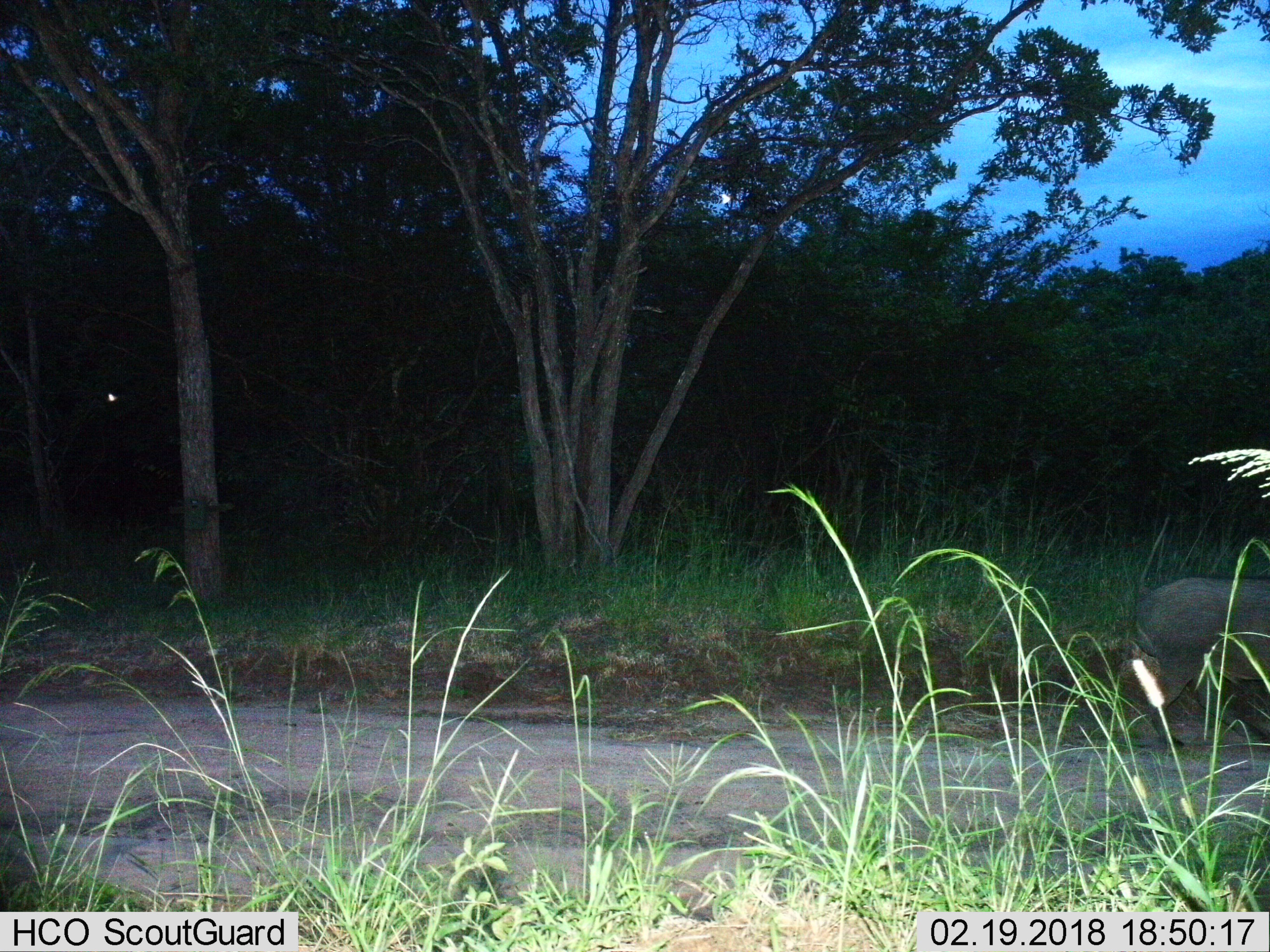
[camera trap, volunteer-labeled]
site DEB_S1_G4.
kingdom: Animalia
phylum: Chordata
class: Mammalia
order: Artiodactyla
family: Suidae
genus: Phacochoerus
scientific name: Phacochoerus africanus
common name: warthog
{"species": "warthog (Phacochoerus africanus)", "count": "1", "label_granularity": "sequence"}